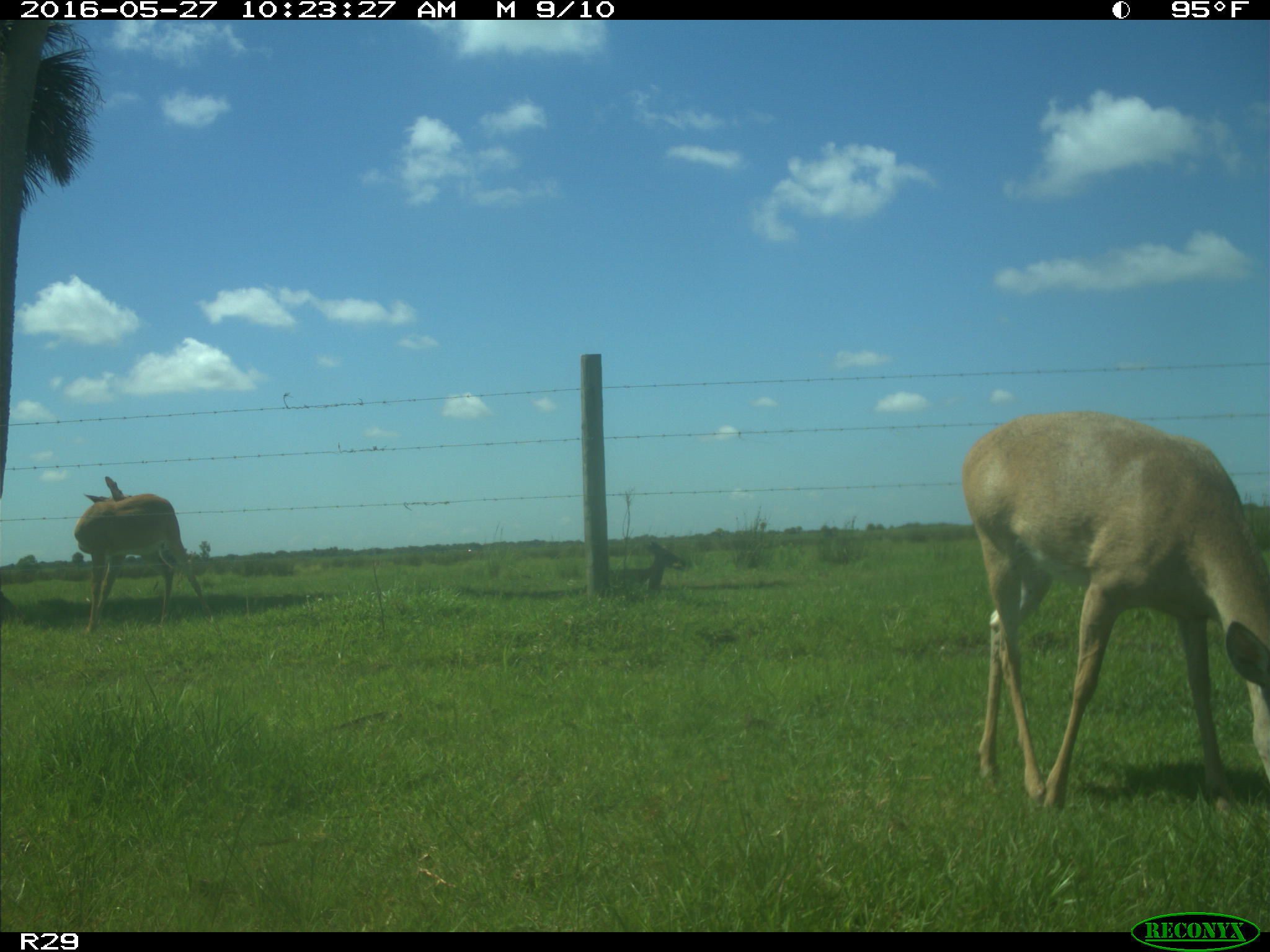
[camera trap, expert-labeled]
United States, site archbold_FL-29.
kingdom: Animalia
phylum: Chordata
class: Mammalia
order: Artiodactyla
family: Cervidae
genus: Odocoileus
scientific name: Odocoileus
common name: deer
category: unidentified deer